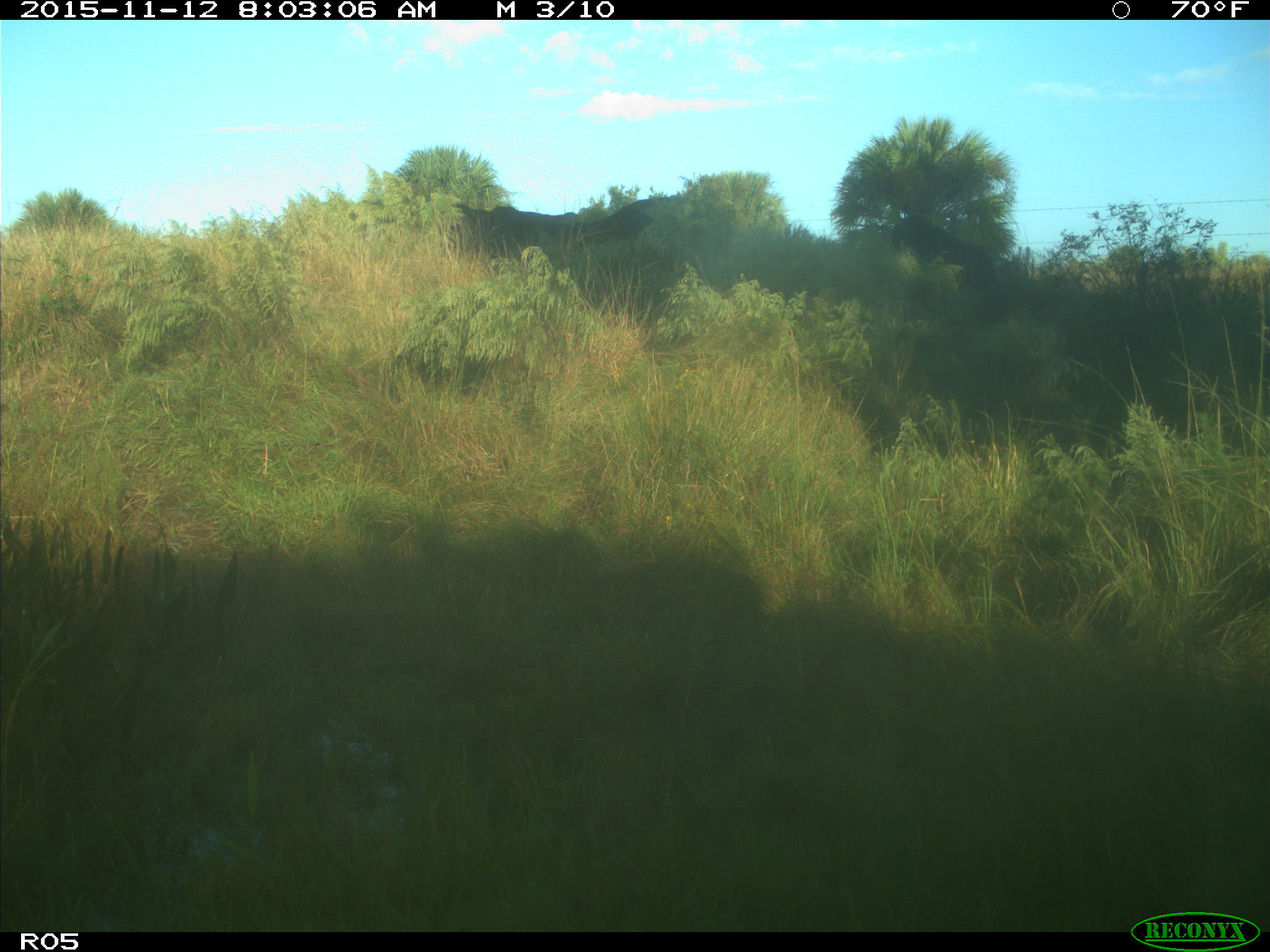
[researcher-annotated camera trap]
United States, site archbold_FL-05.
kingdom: Animalia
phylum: Chordata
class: Mammalia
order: Artiodactyla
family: Bovidae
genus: Bos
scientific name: Bos taurus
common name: domestic cow